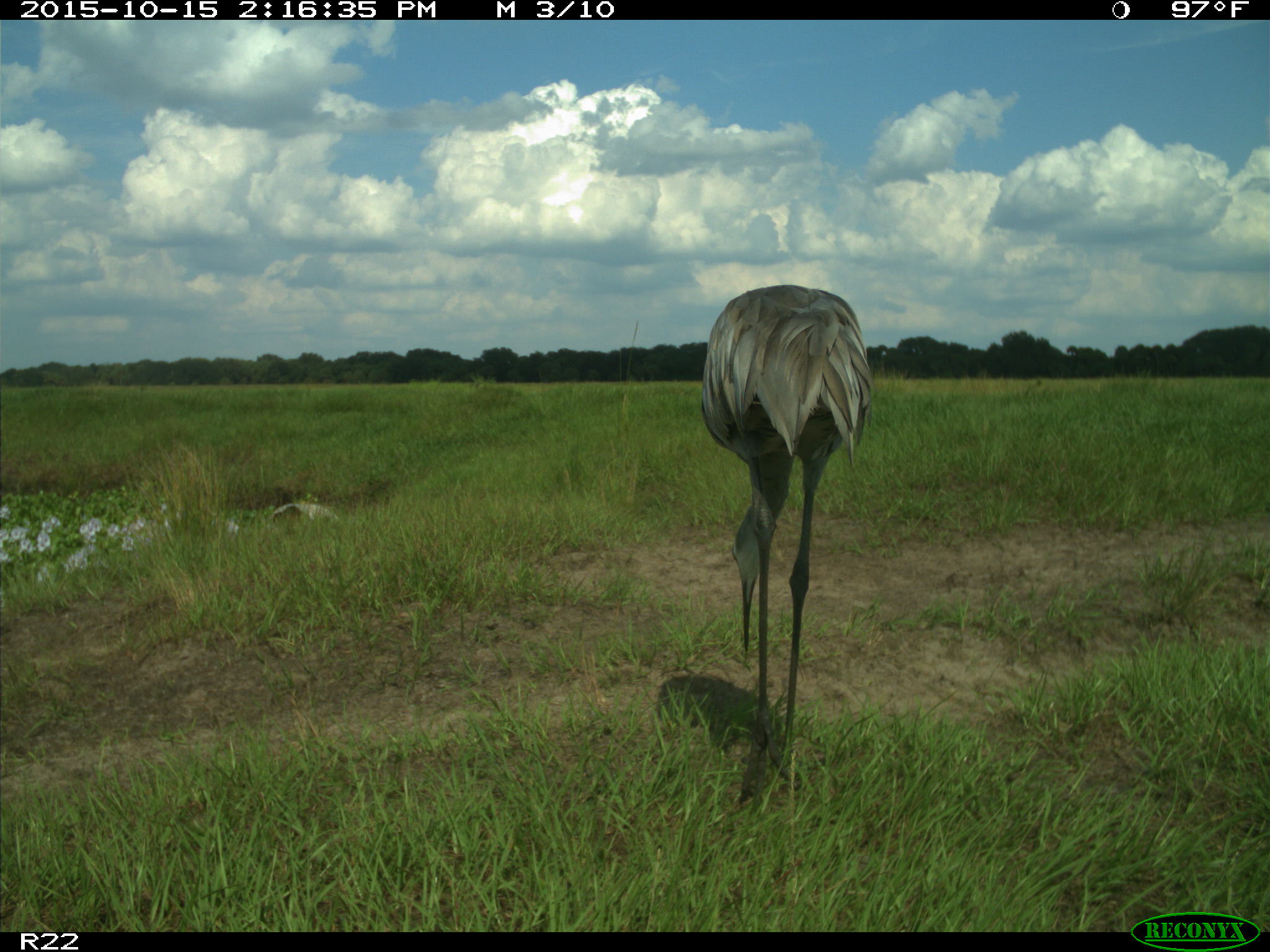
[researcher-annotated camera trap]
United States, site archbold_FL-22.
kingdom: Animalia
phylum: Chordata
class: Aves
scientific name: Aves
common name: birds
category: unidentified bird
Unidentified bird (birds) (Aves).